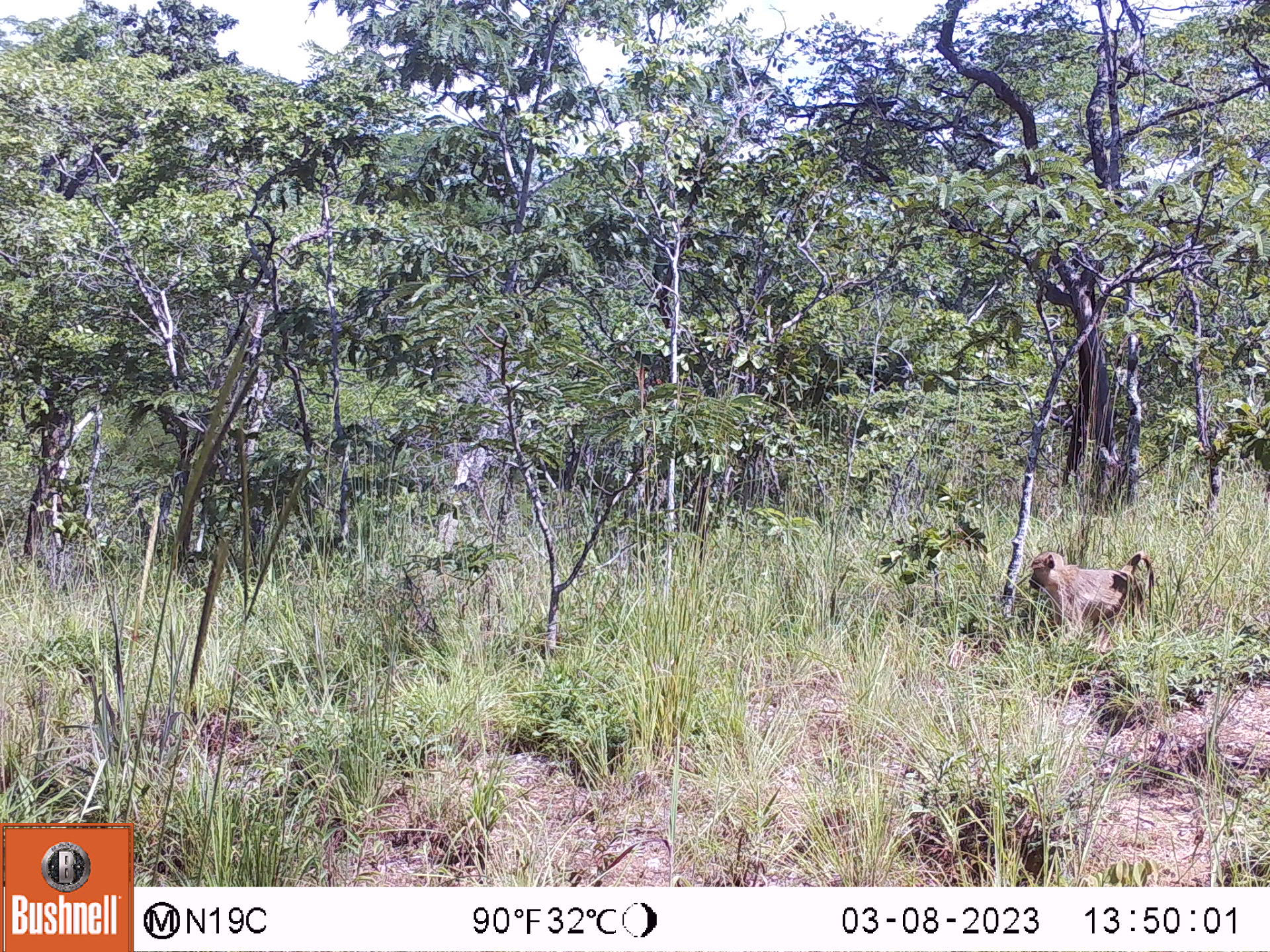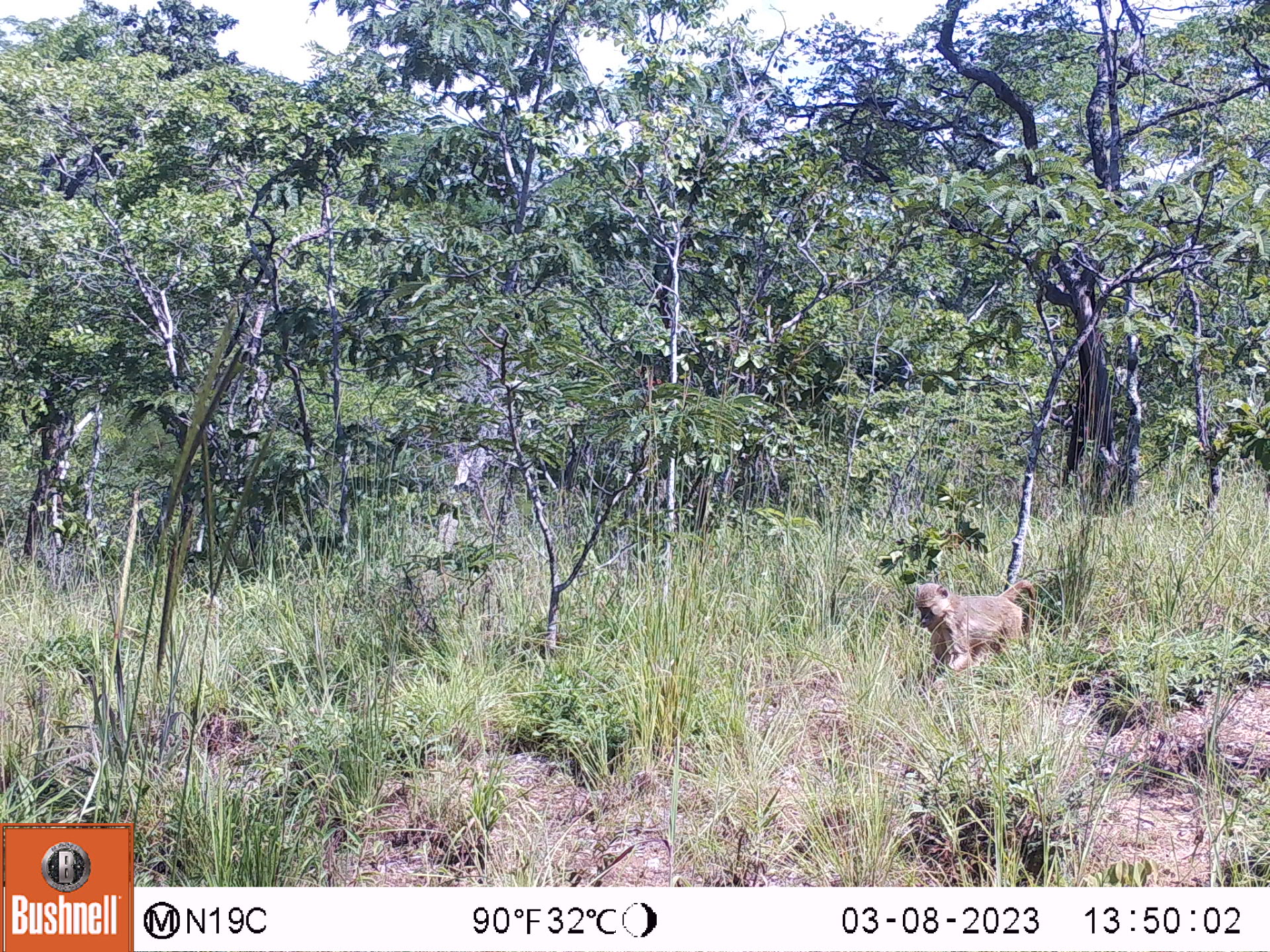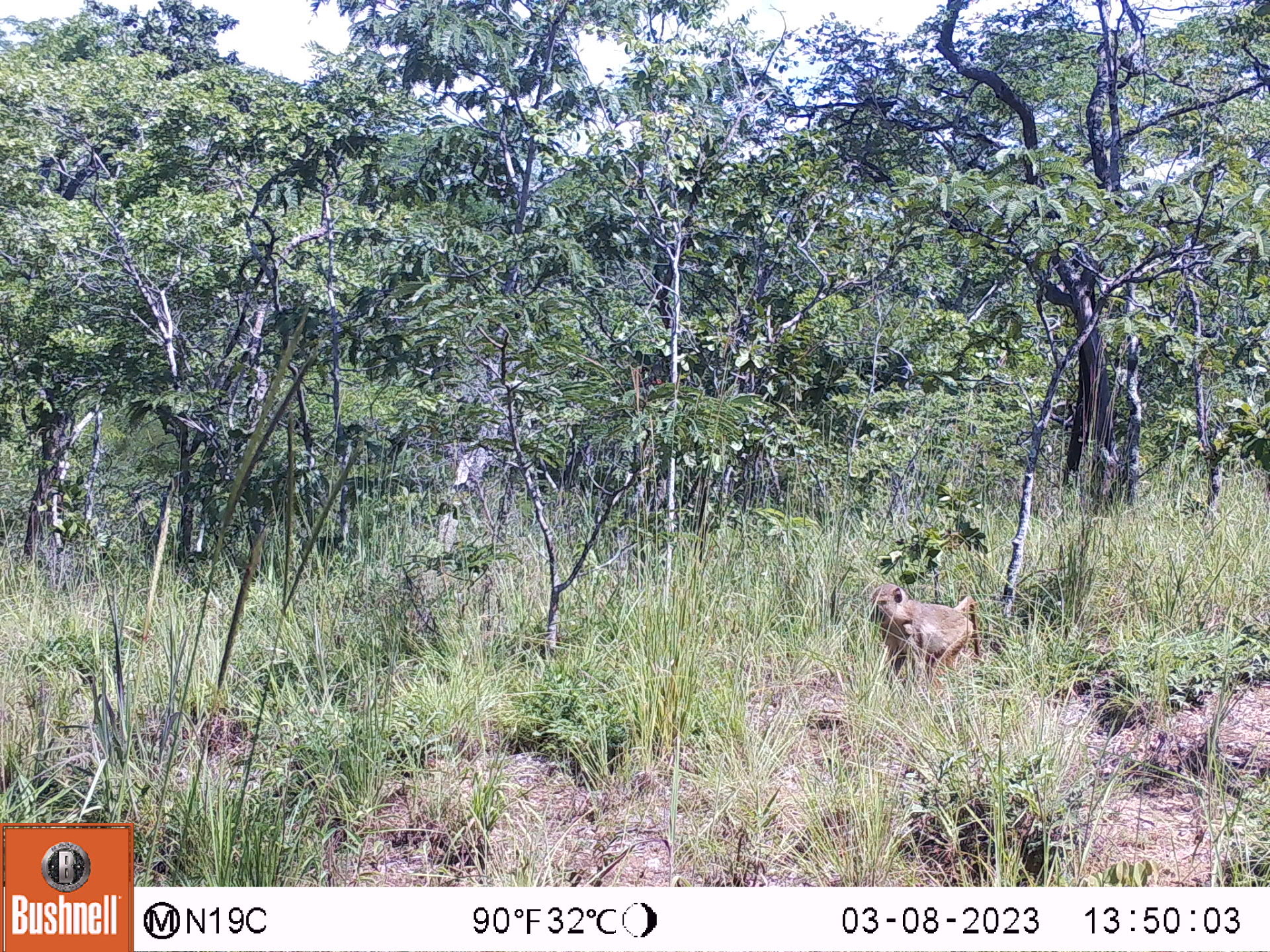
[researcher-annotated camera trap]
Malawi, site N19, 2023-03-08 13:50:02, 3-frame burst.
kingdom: Animalia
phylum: Chordata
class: Mammalia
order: Primates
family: Cercopithecidae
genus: Papio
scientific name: Papio cynocephalus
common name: yellow baboon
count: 1